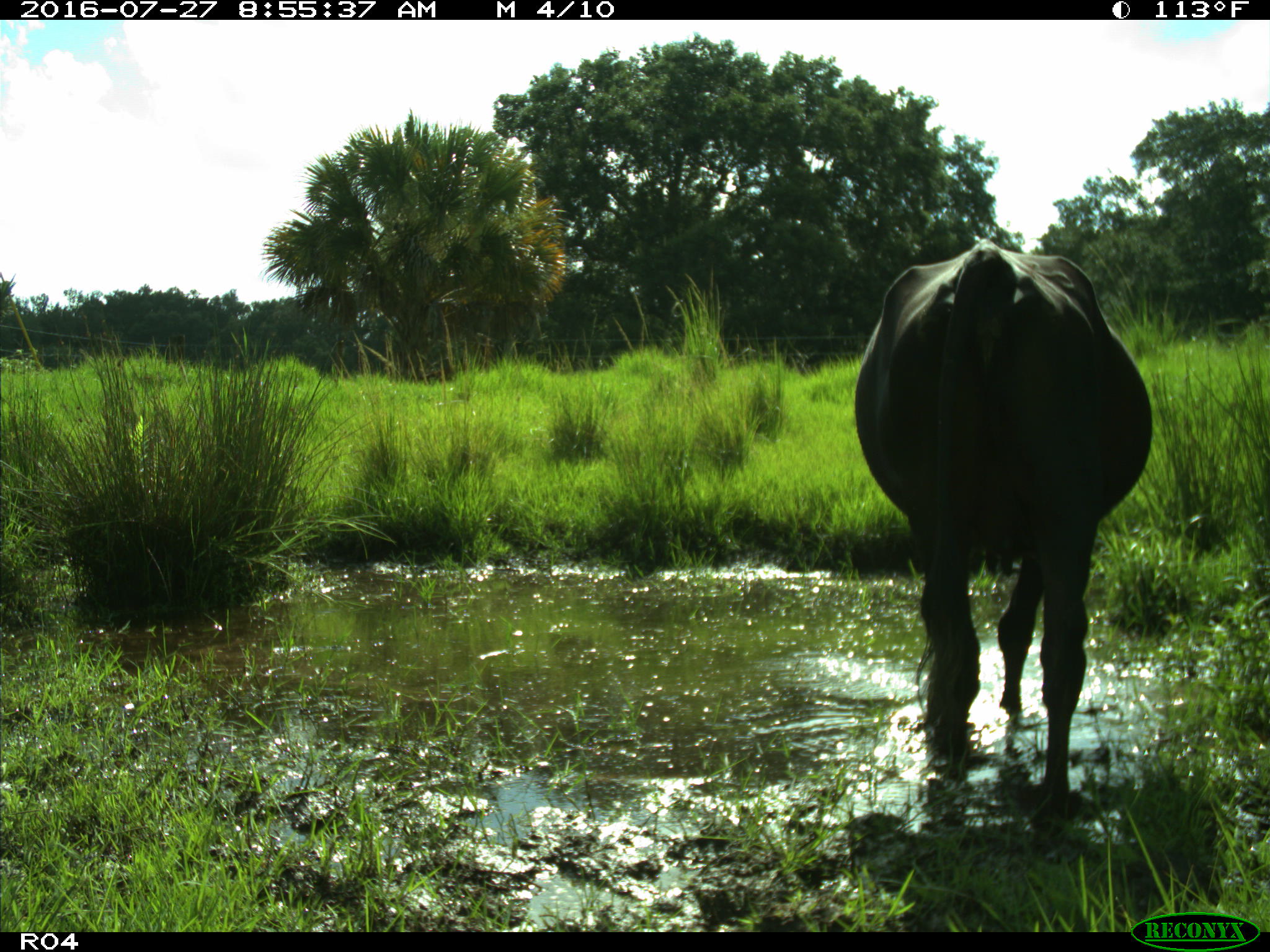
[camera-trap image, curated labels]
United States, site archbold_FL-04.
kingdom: Animalia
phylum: Chordata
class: Mammalia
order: Artiodactyla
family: Bovidae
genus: Bos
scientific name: Bos taurus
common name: domestic cow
Bos taurus (domestic cow).